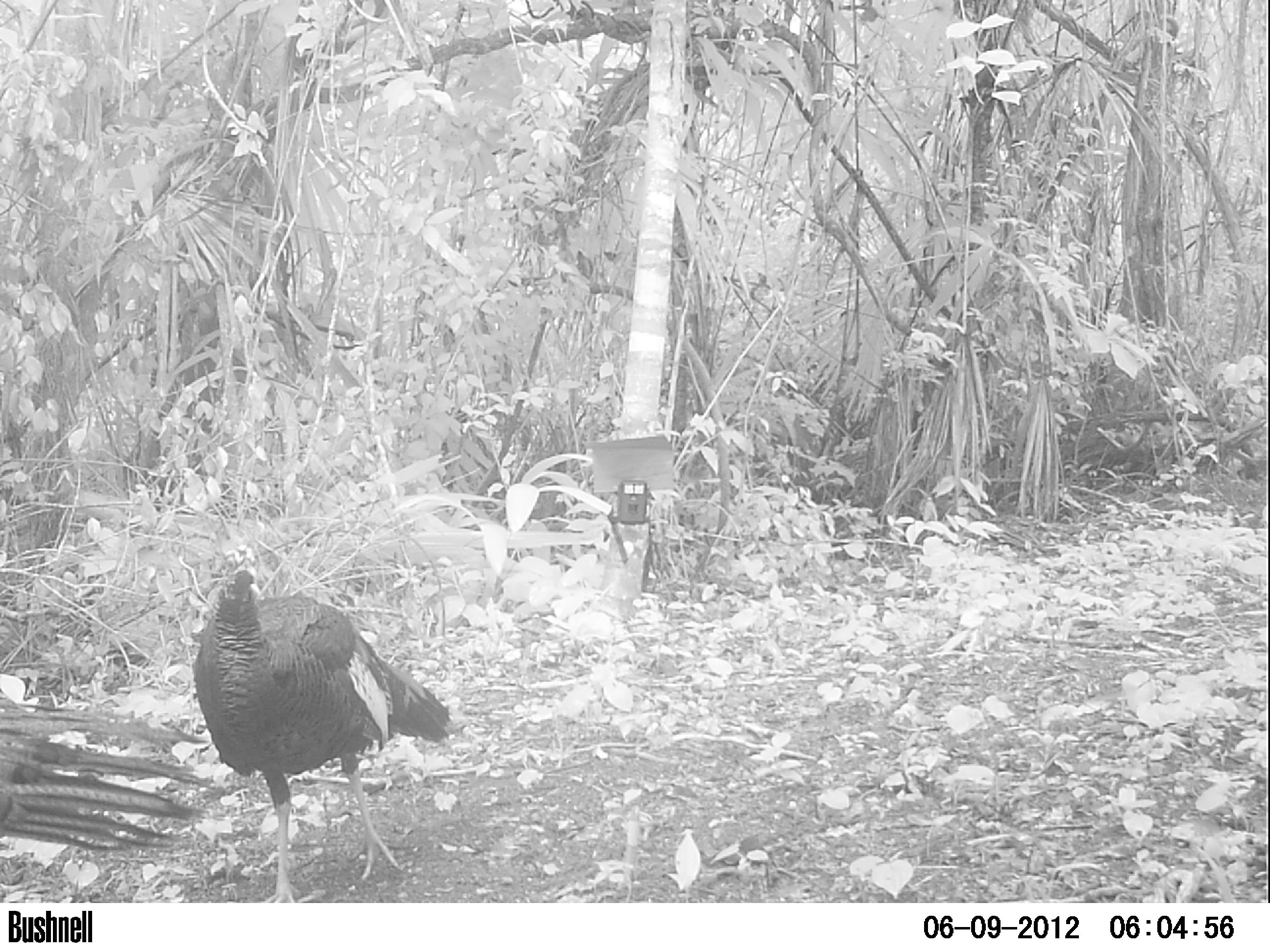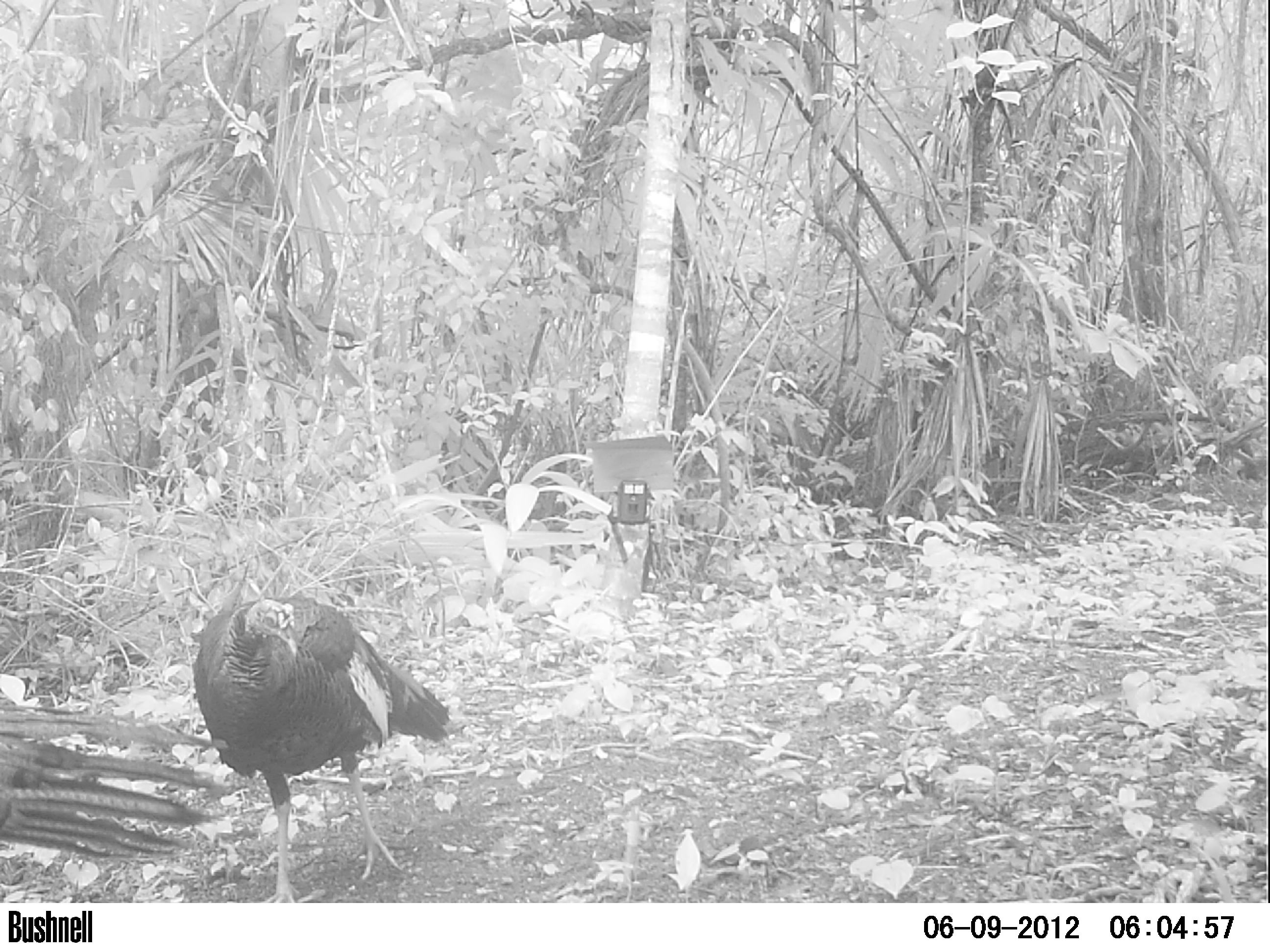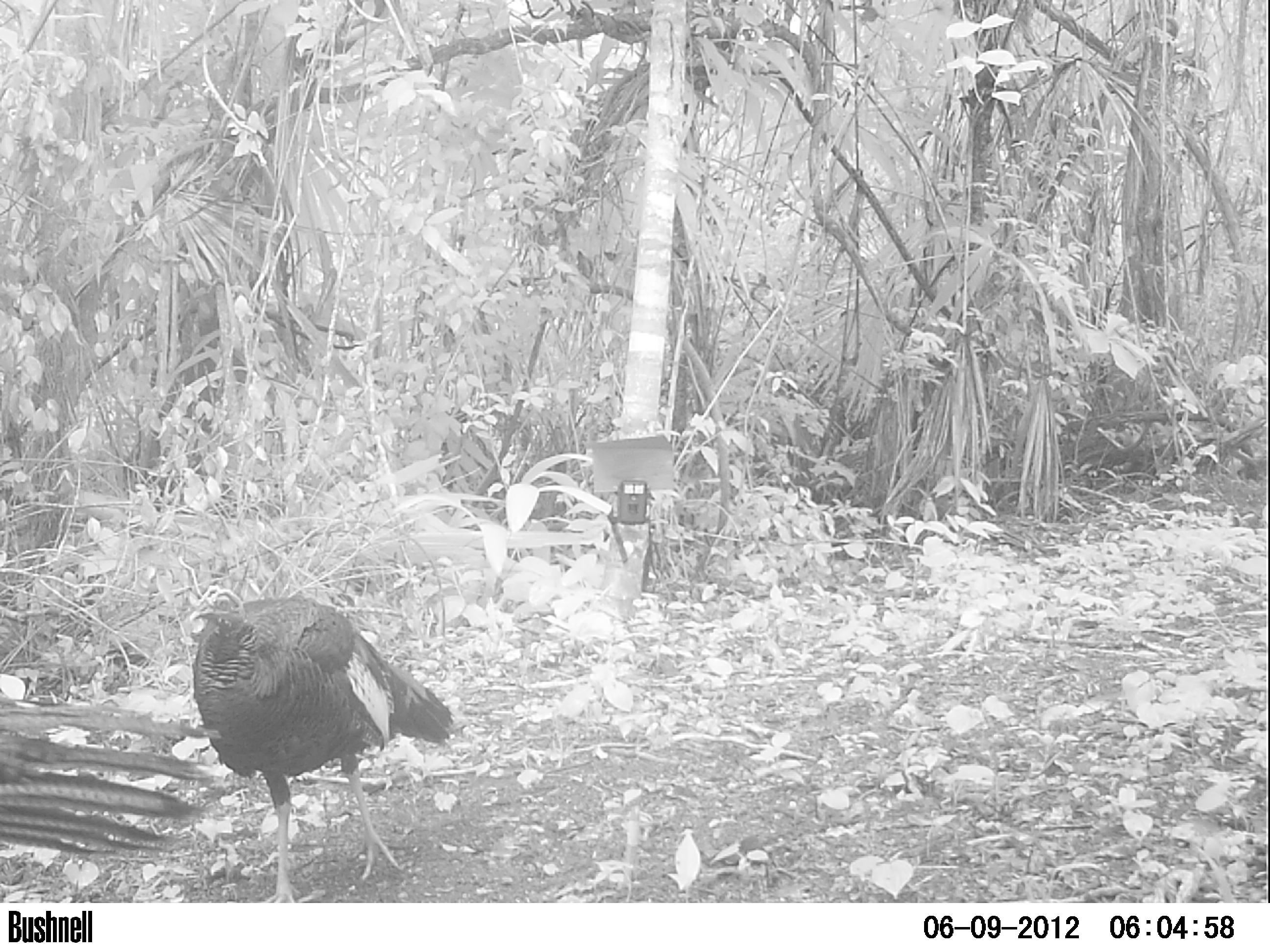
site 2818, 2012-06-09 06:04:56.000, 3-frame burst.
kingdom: Animalia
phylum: Chordata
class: Aves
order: Galliformes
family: Phasianidae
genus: Meleagris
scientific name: Meleagris ocellata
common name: ocellated turkey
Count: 4.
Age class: adult.